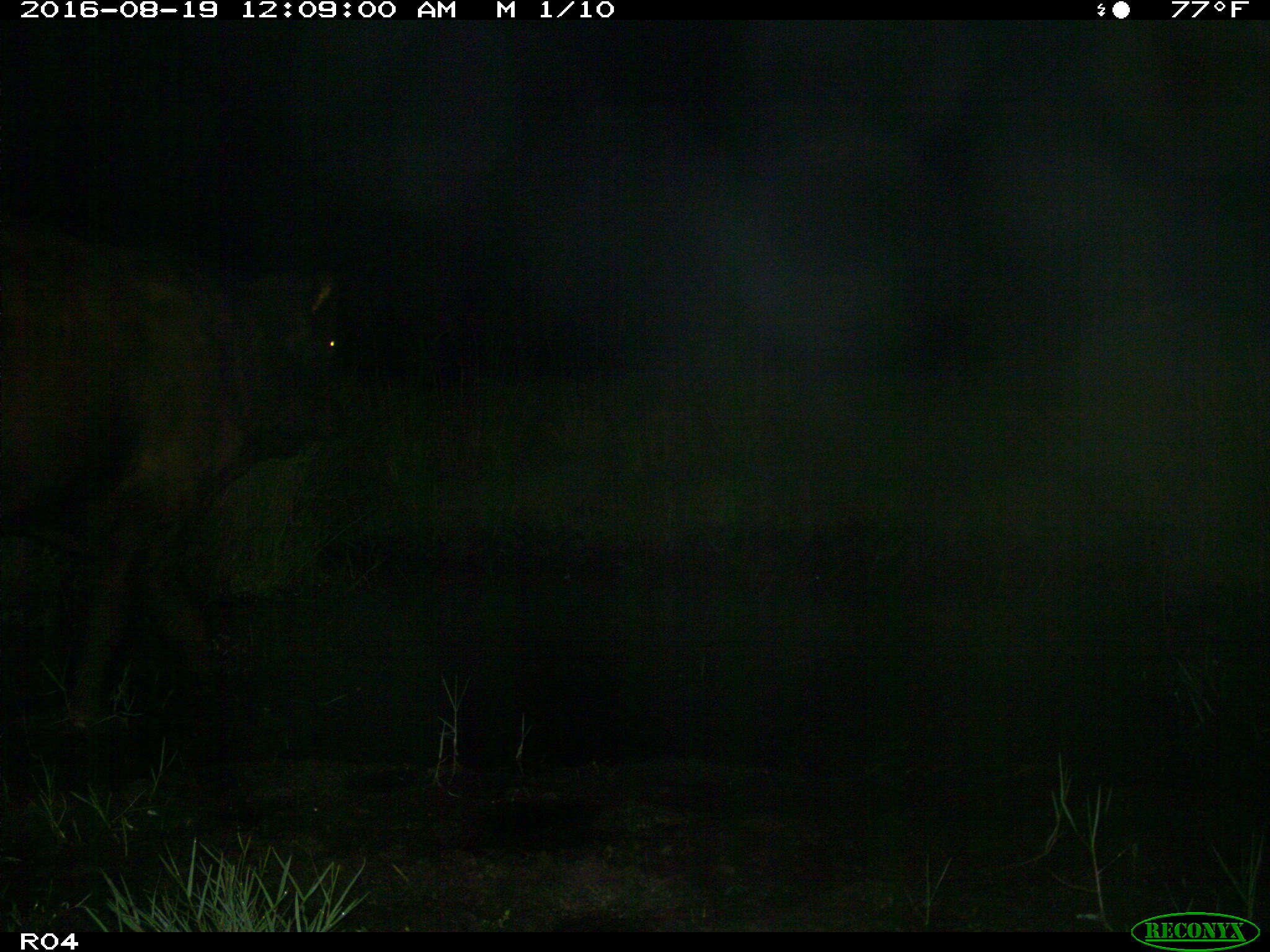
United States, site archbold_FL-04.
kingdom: Animalia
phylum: Chordata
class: Mammalia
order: Artiodactyla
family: Bovidae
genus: Bos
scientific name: Bos taurus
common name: domestic cow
Bos taurus (domestic cow).